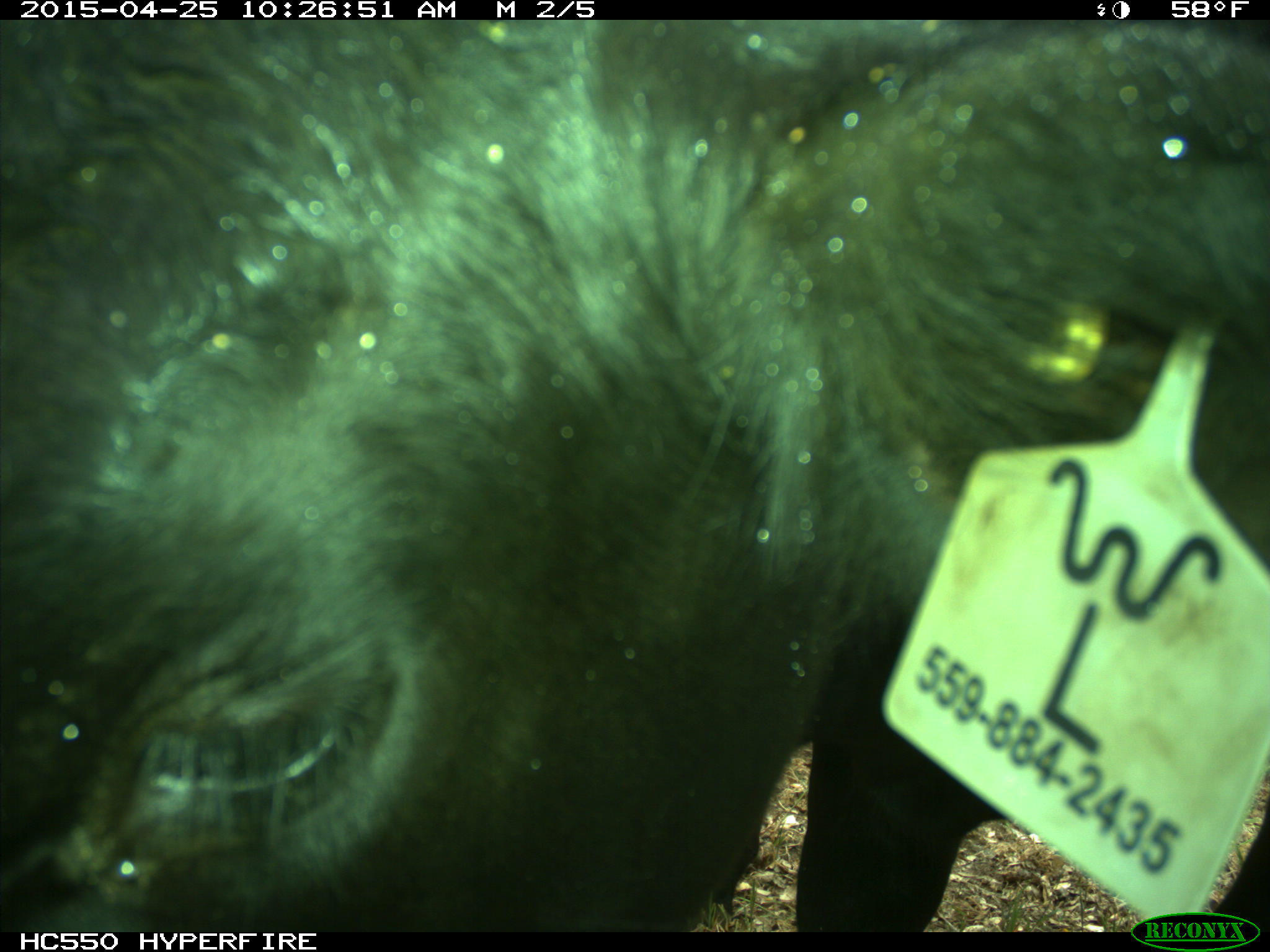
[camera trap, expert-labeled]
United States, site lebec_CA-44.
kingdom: Animalia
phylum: Chordata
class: Mammalia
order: Artiodactyla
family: Suidae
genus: Sus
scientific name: Sus scrofa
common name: wild boar